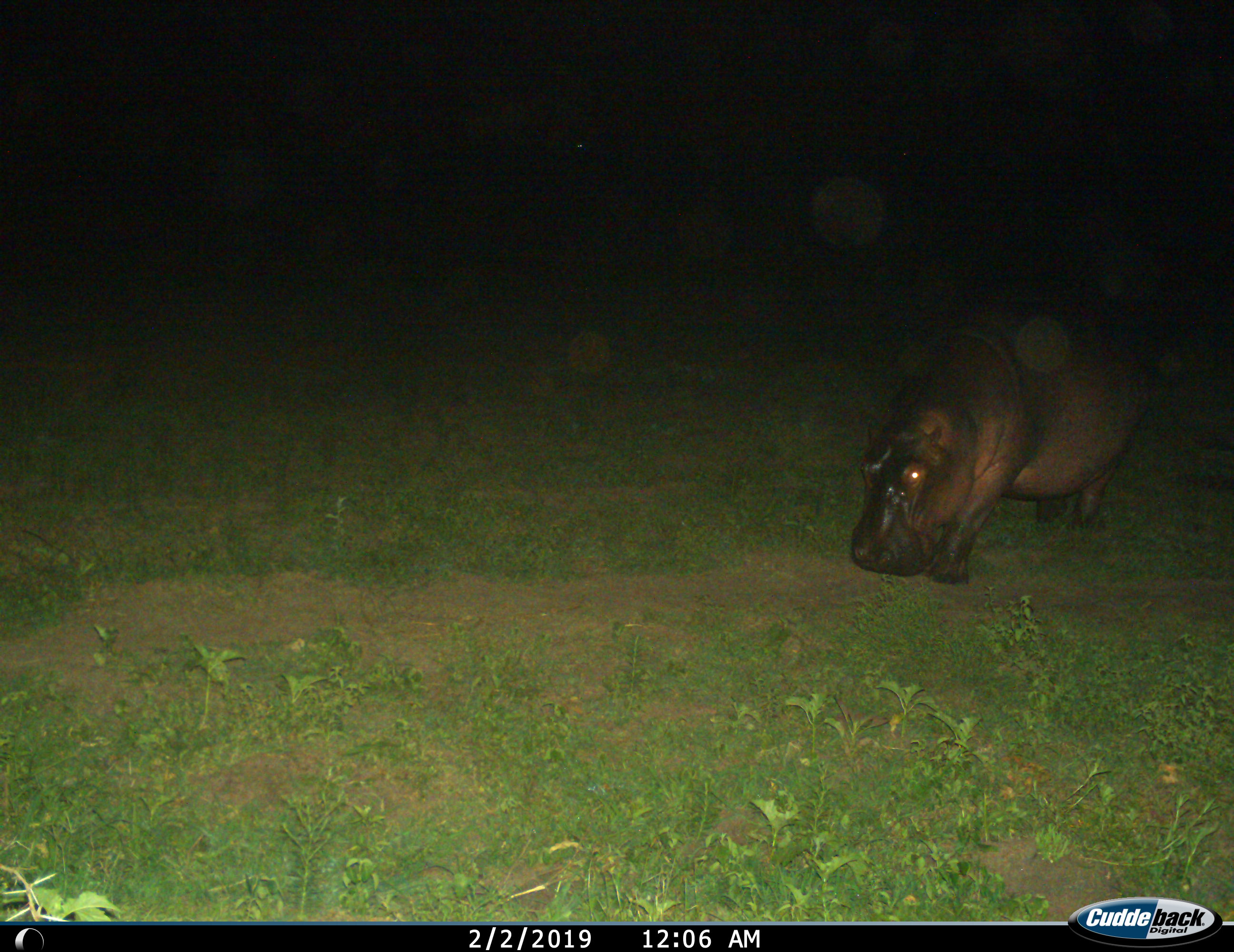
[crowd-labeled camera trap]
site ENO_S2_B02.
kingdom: Animalia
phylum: Chordata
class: Mammalia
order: Artiodactyla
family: Hippopotamidae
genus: Hippopotamus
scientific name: Hippopotamus amphibius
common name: hippopotamus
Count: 1.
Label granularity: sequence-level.